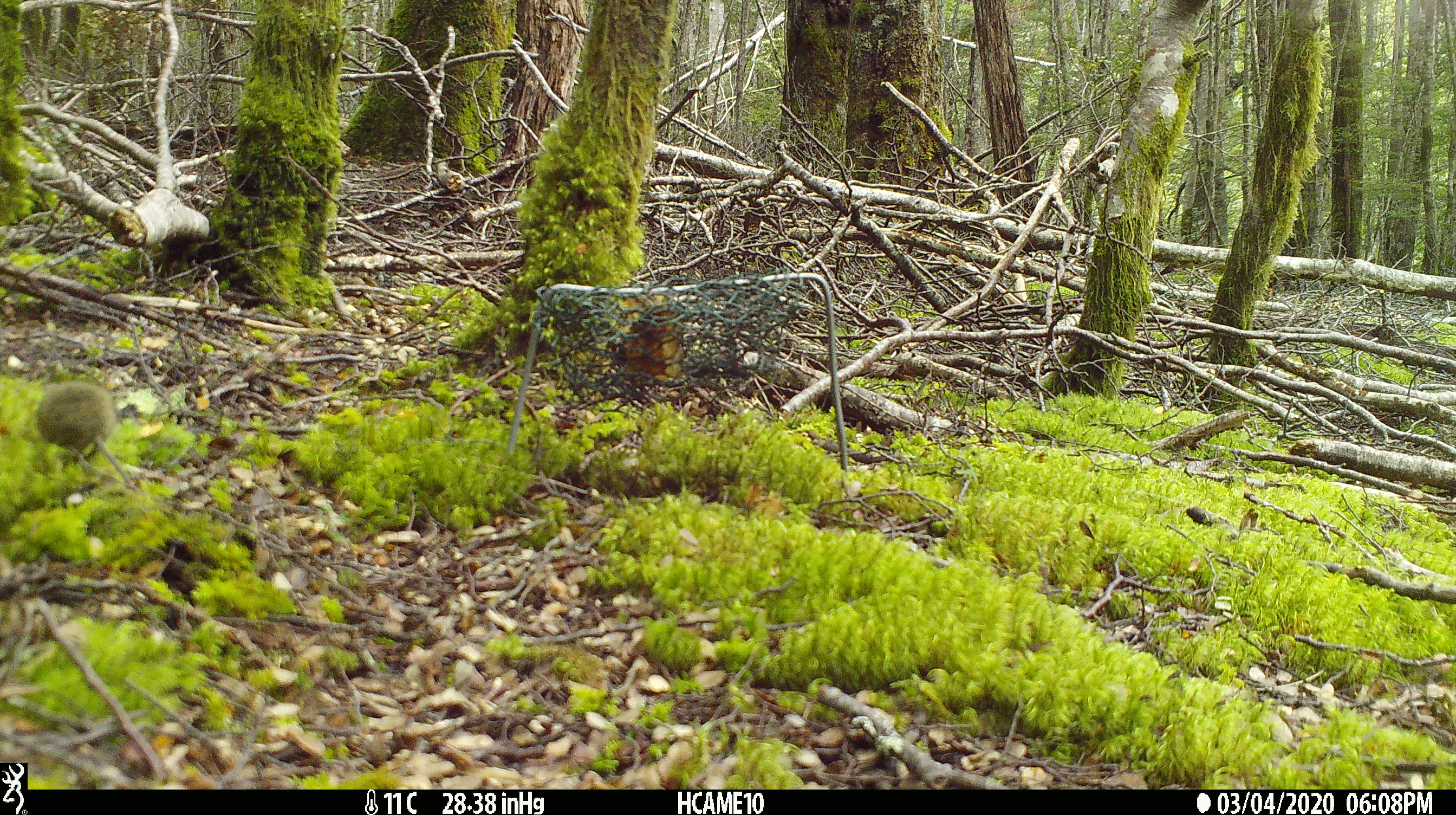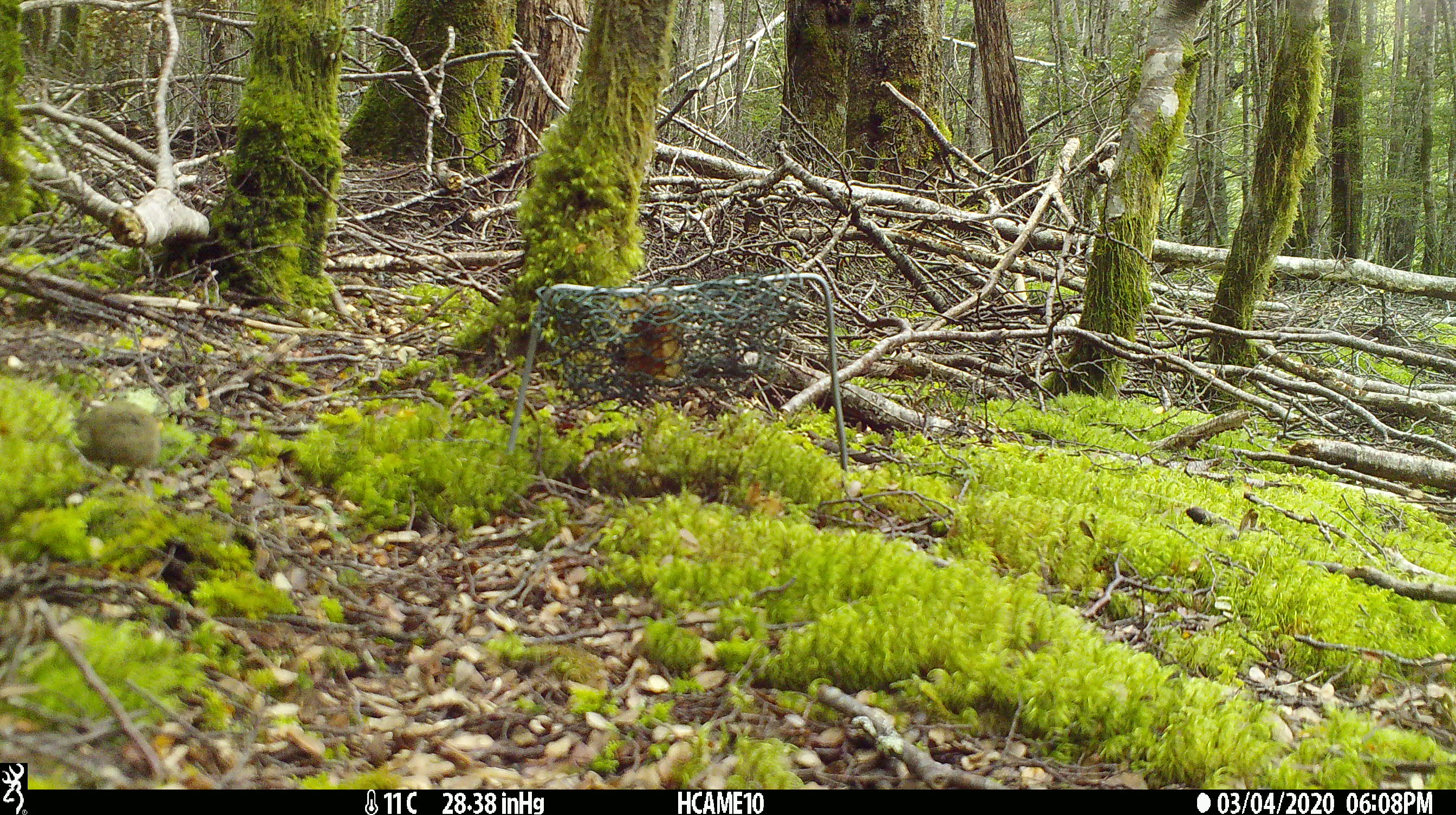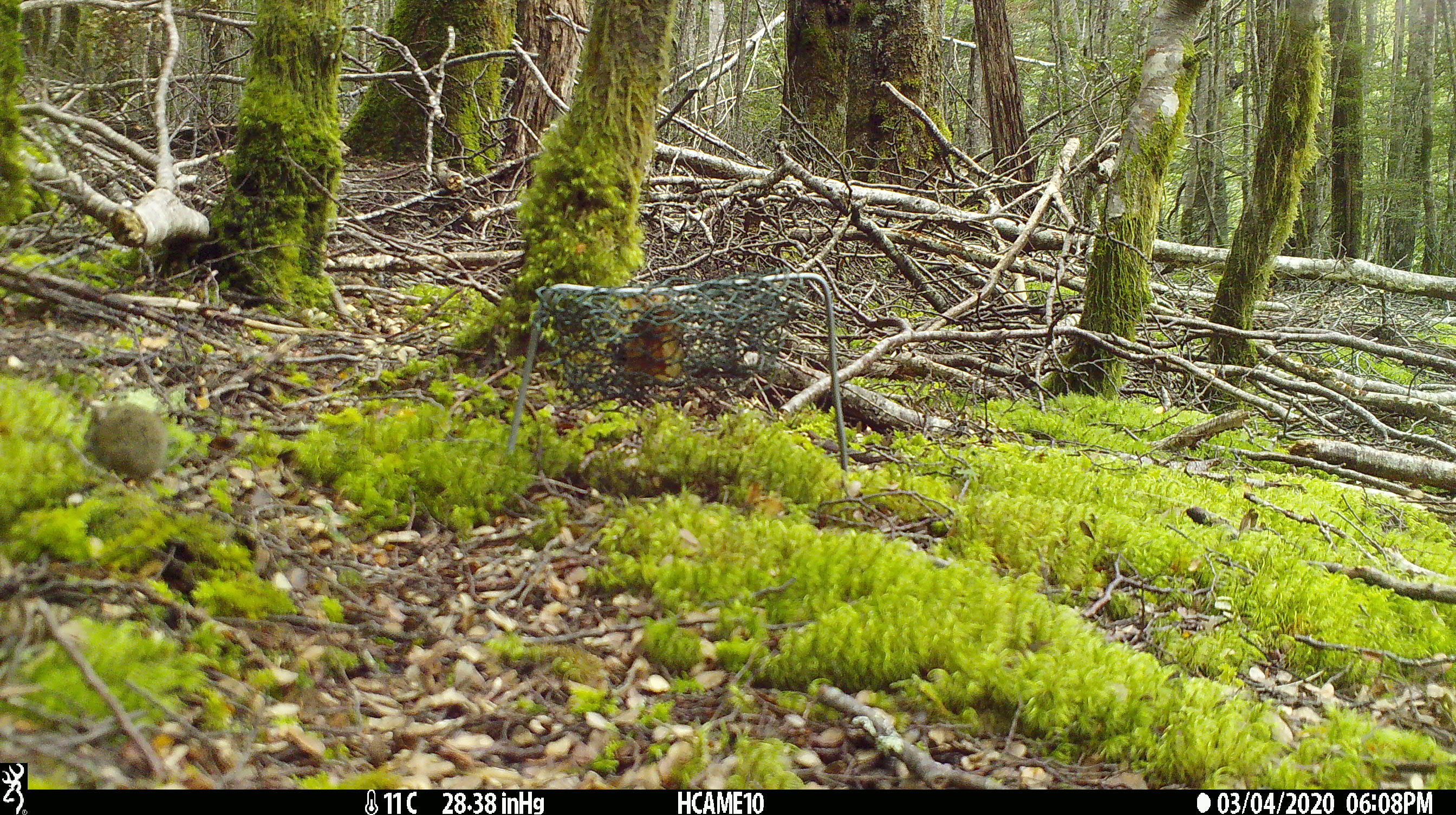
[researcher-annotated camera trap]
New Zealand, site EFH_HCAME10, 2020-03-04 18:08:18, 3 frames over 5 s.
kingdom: Animalia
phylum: Chordata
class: Mammalia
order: Rodentia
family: Muridae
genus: Mus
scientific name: Mus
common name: mouse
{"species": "mouse (Mus)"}